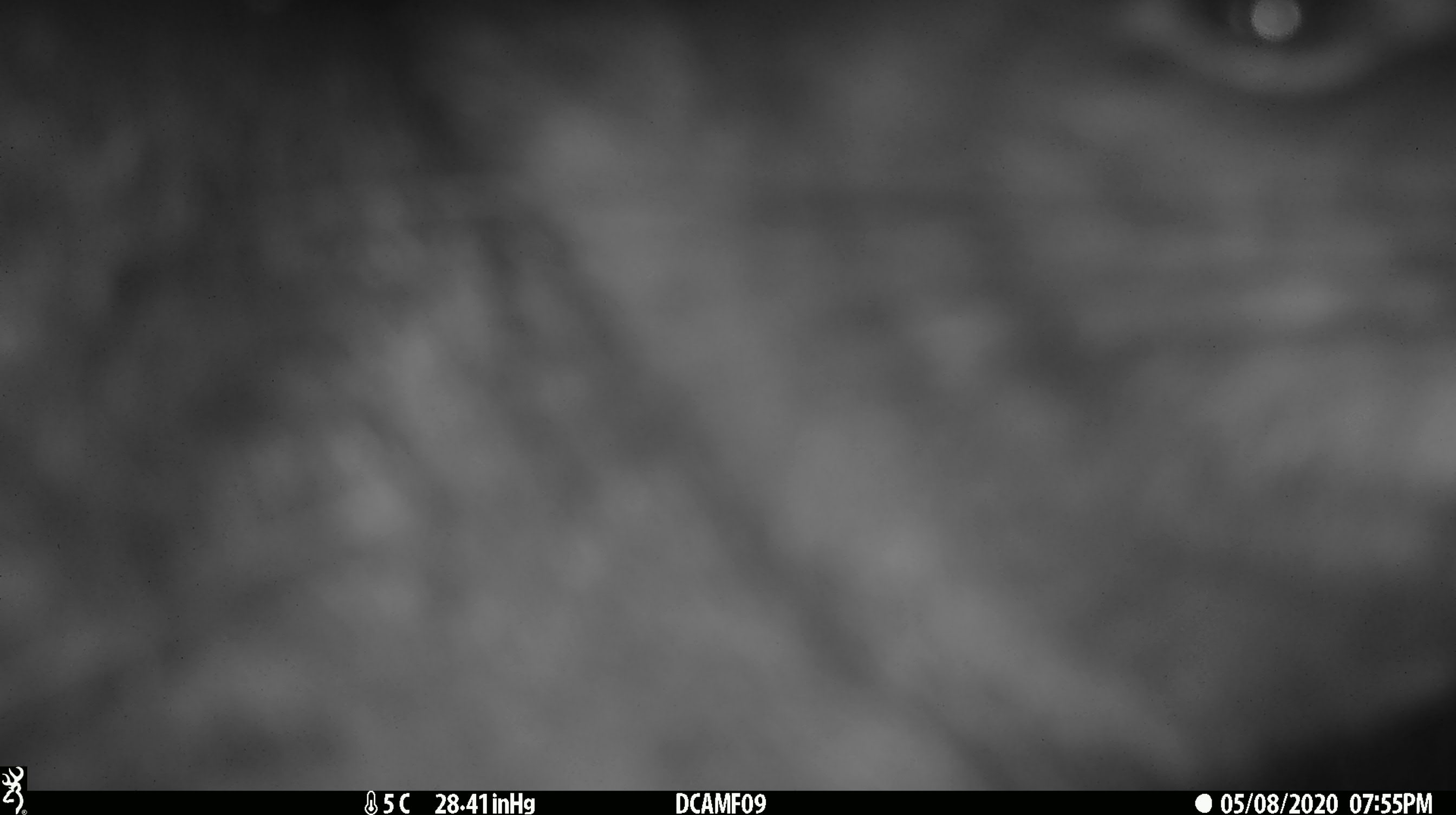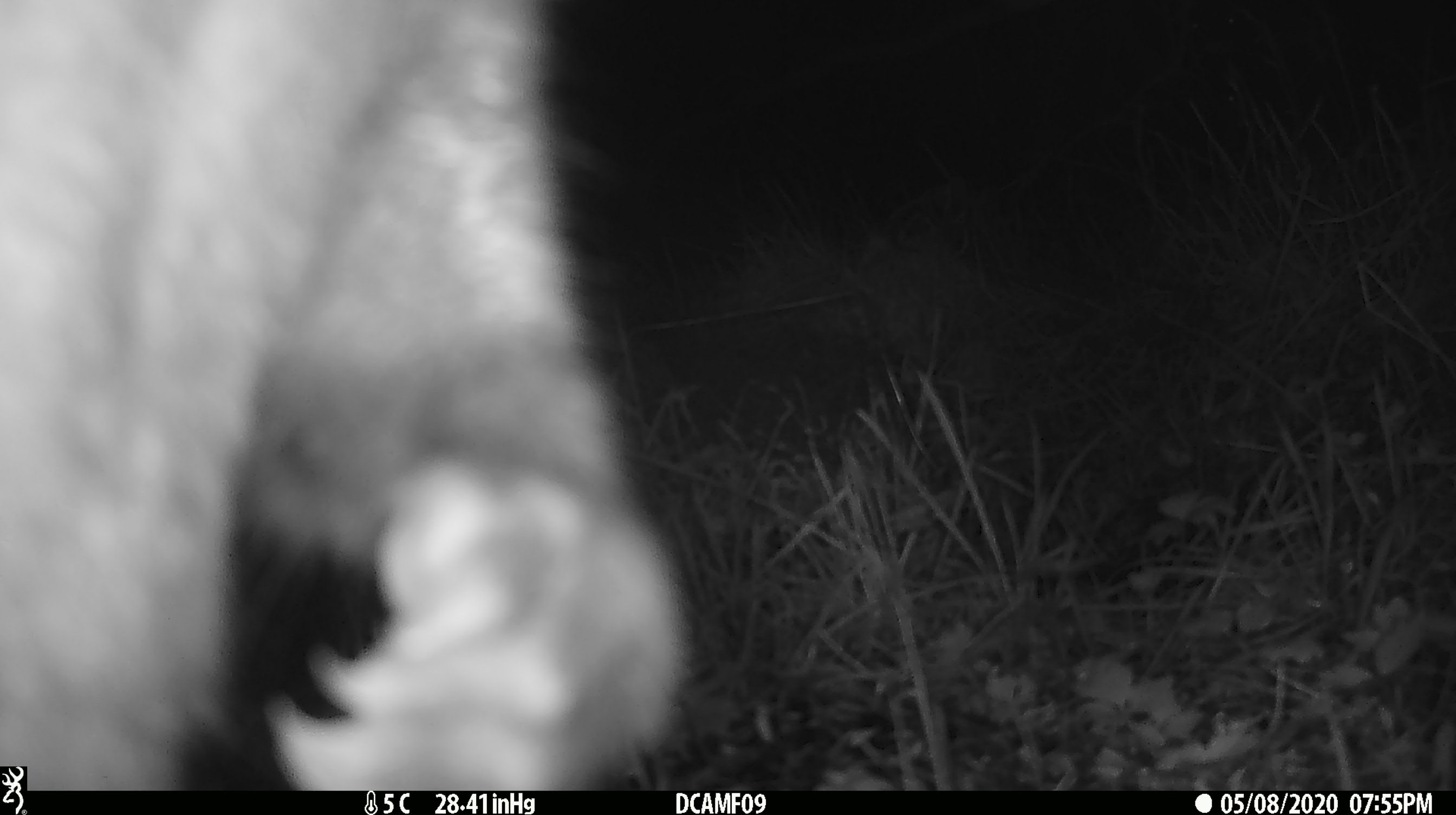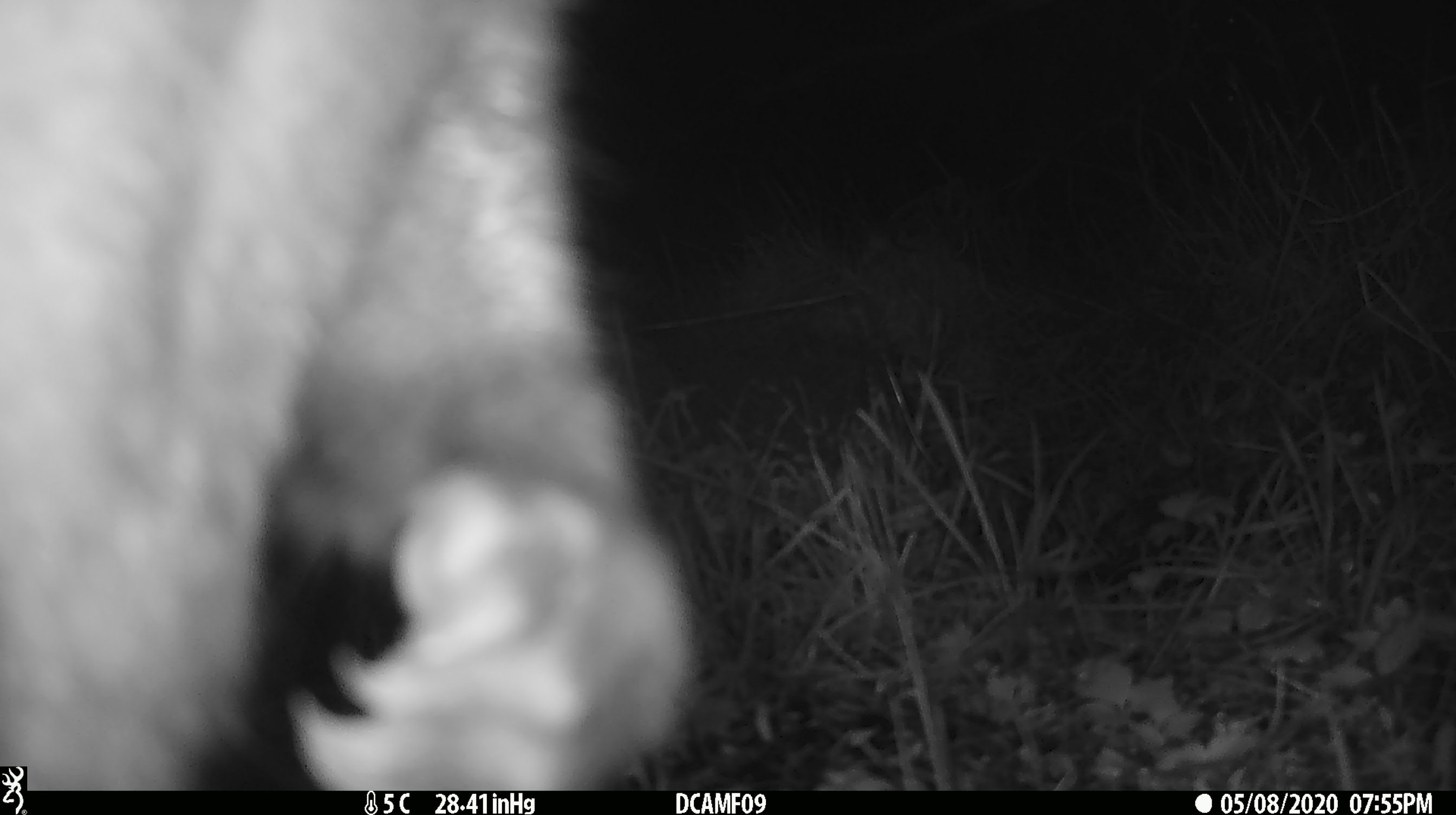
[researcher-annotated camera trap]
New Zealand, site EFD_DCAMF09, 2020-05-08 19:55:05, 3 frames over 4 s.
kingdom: Animalia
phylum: Chordata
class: Mammalia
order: Diprotodontia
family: Phalangeridae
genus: Trichosurus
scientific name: Trichosurus vulpecula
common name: common brushtail possum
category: possum